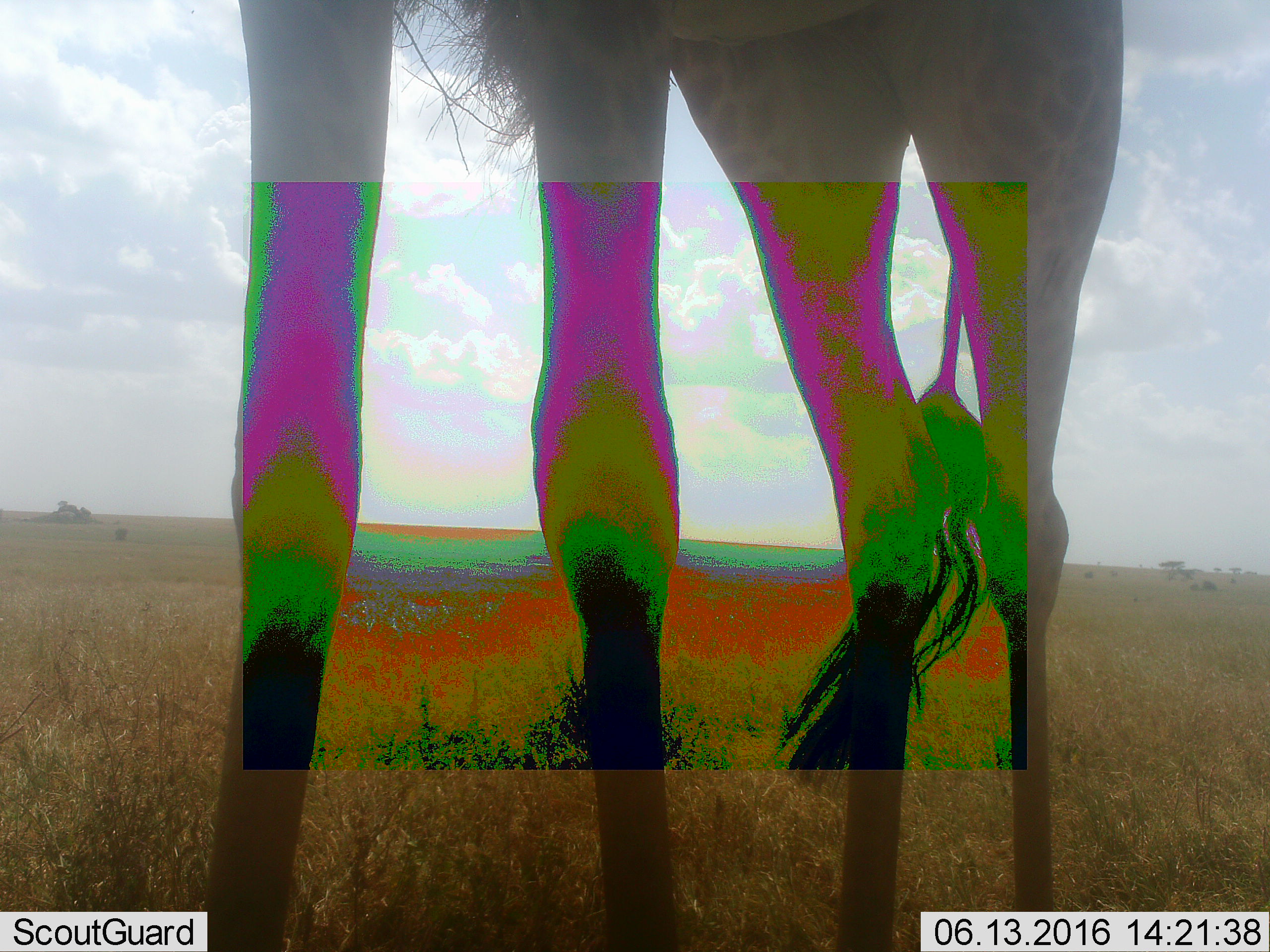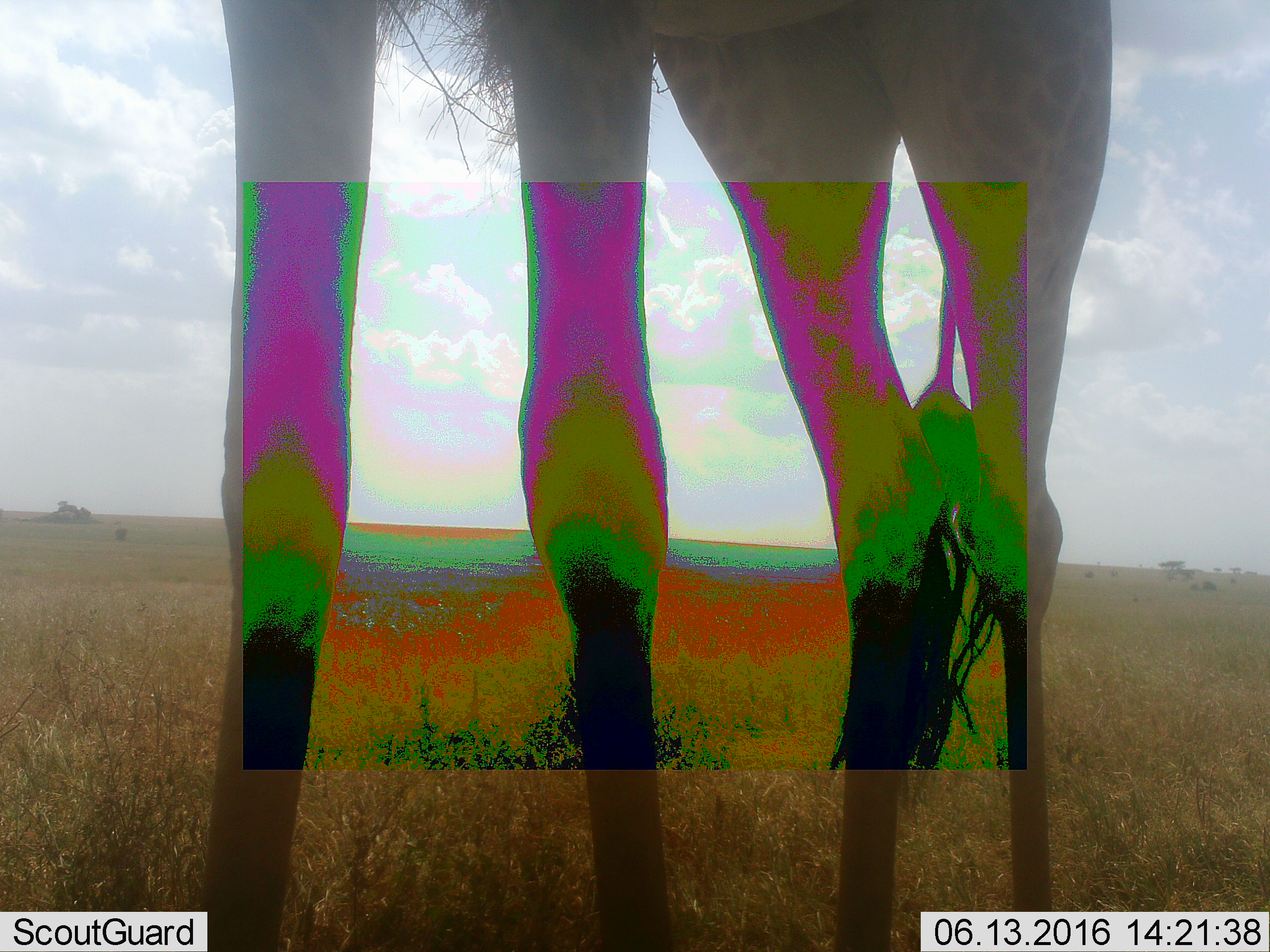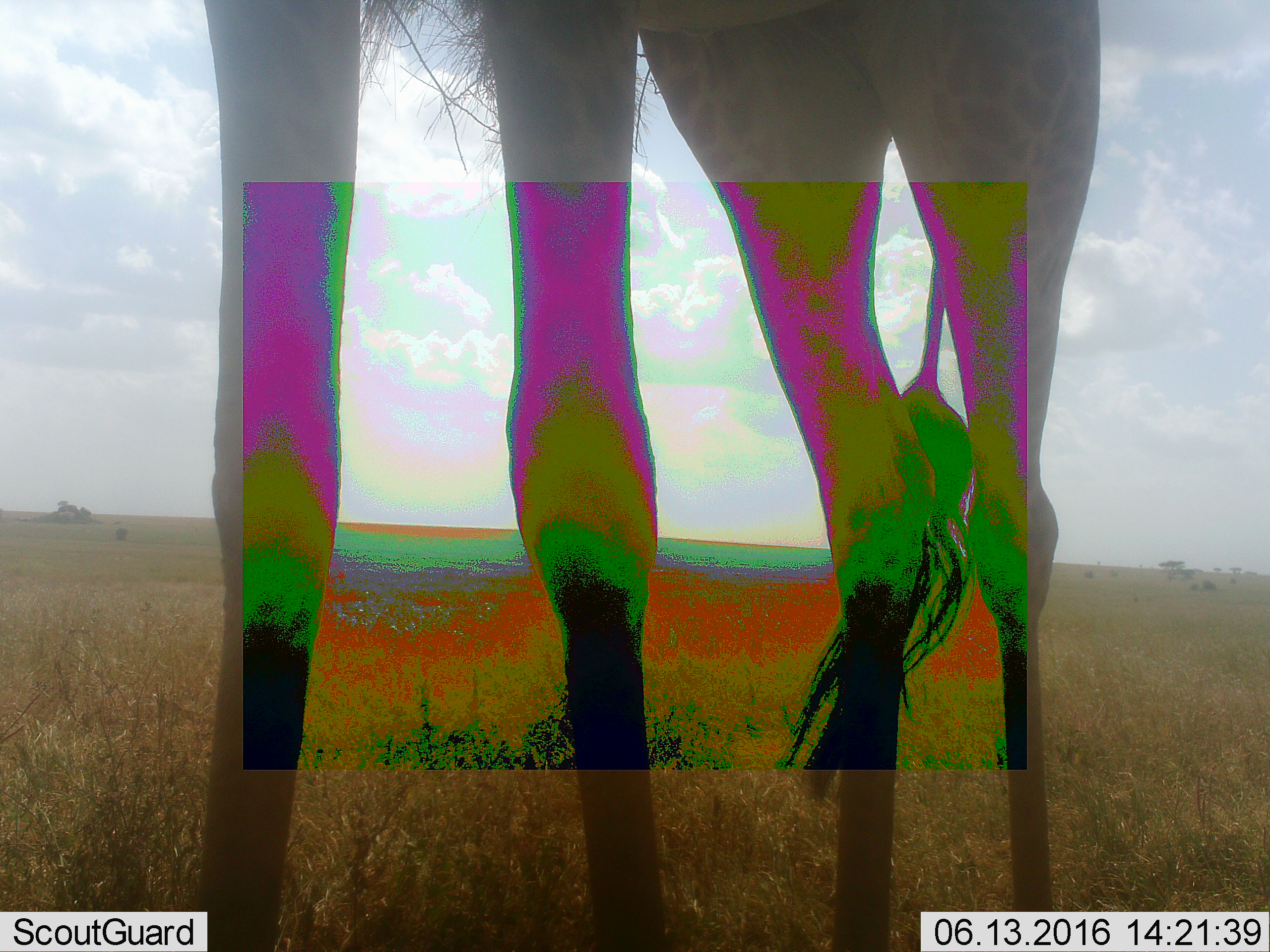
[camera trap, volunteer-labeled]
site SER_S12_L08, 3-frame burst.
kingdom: Animalia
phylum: Chordata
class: Mammalia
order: Artiodactyla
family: Giraffidae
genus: Giraffa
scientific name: Giraffa camelopardalis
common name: giraffe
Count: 1.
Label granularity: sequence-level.